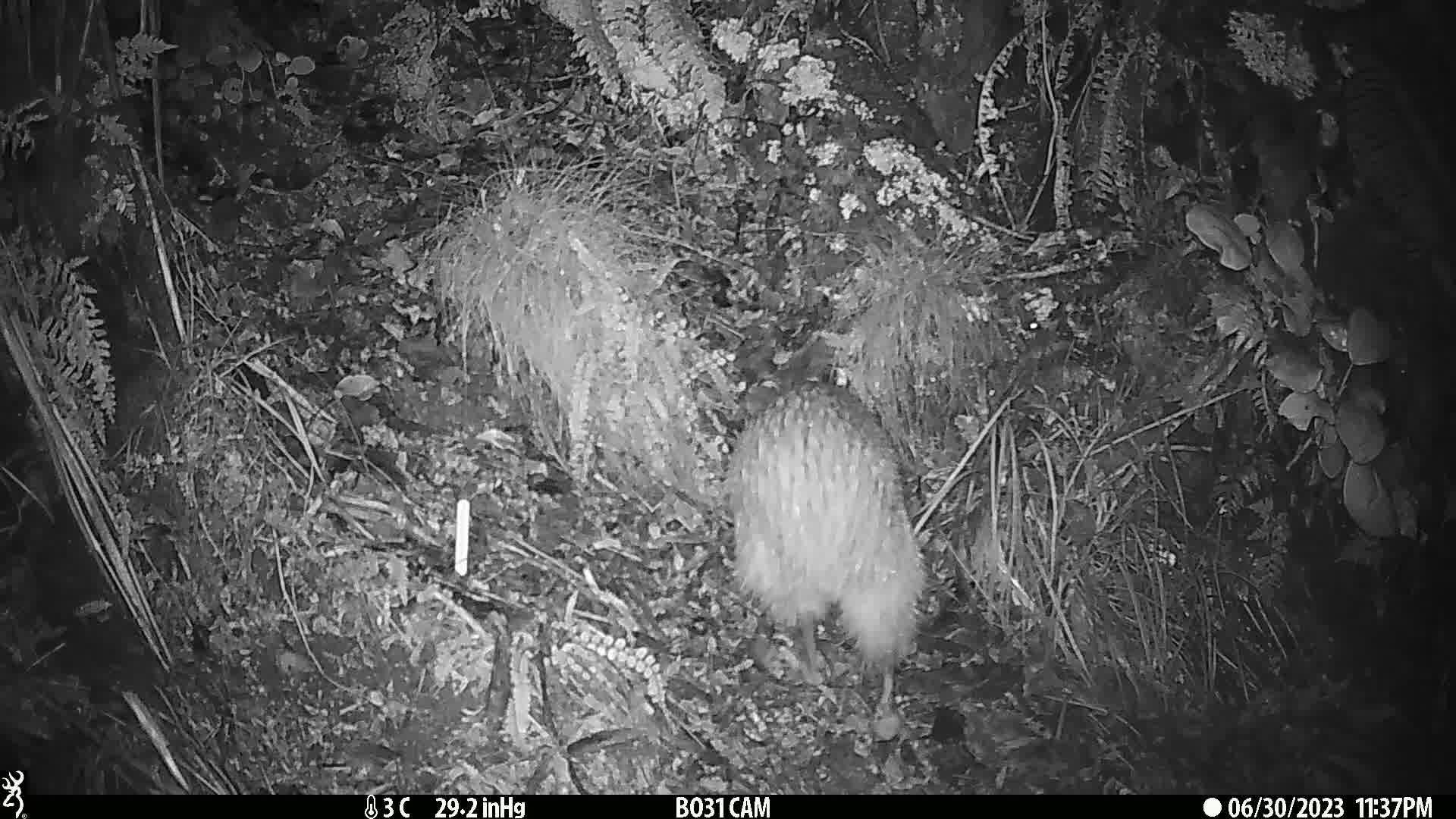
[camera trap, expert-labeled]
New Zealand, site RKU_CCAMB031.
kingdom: Animalia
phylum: Chordata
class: Aves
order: Apterygiformes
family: Apterygidae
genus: Apteryx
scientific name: Apteryx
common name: kiwi